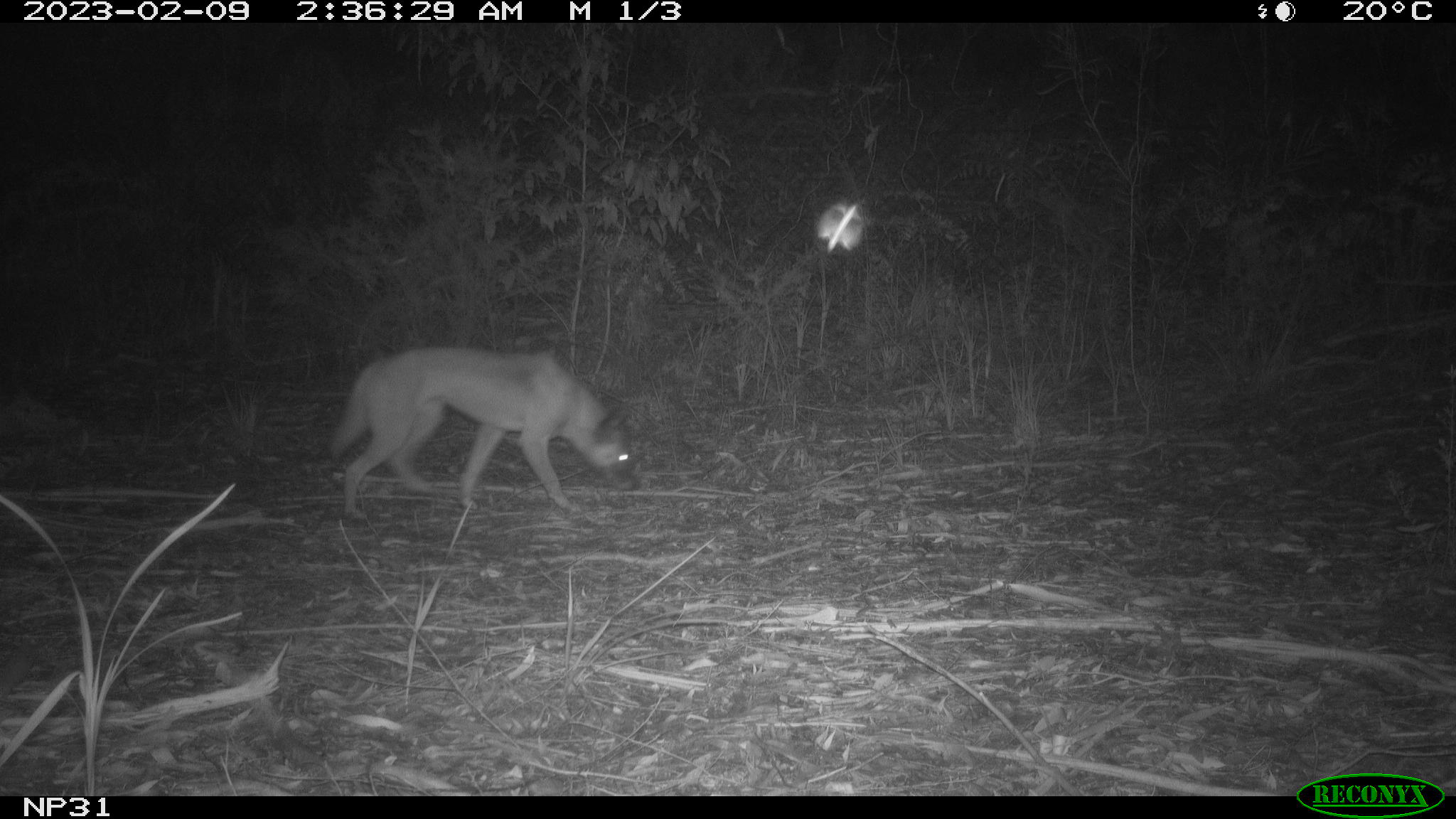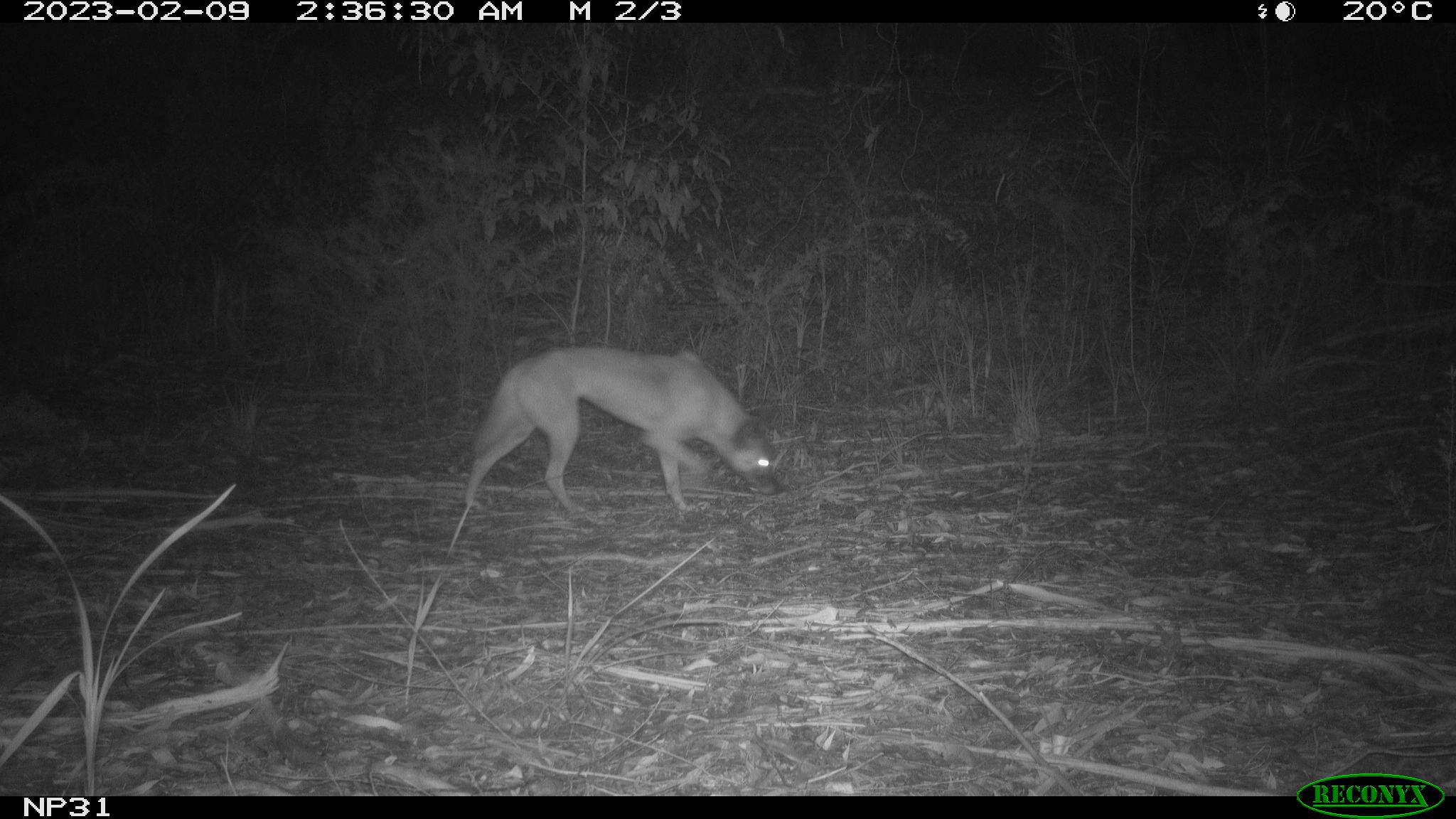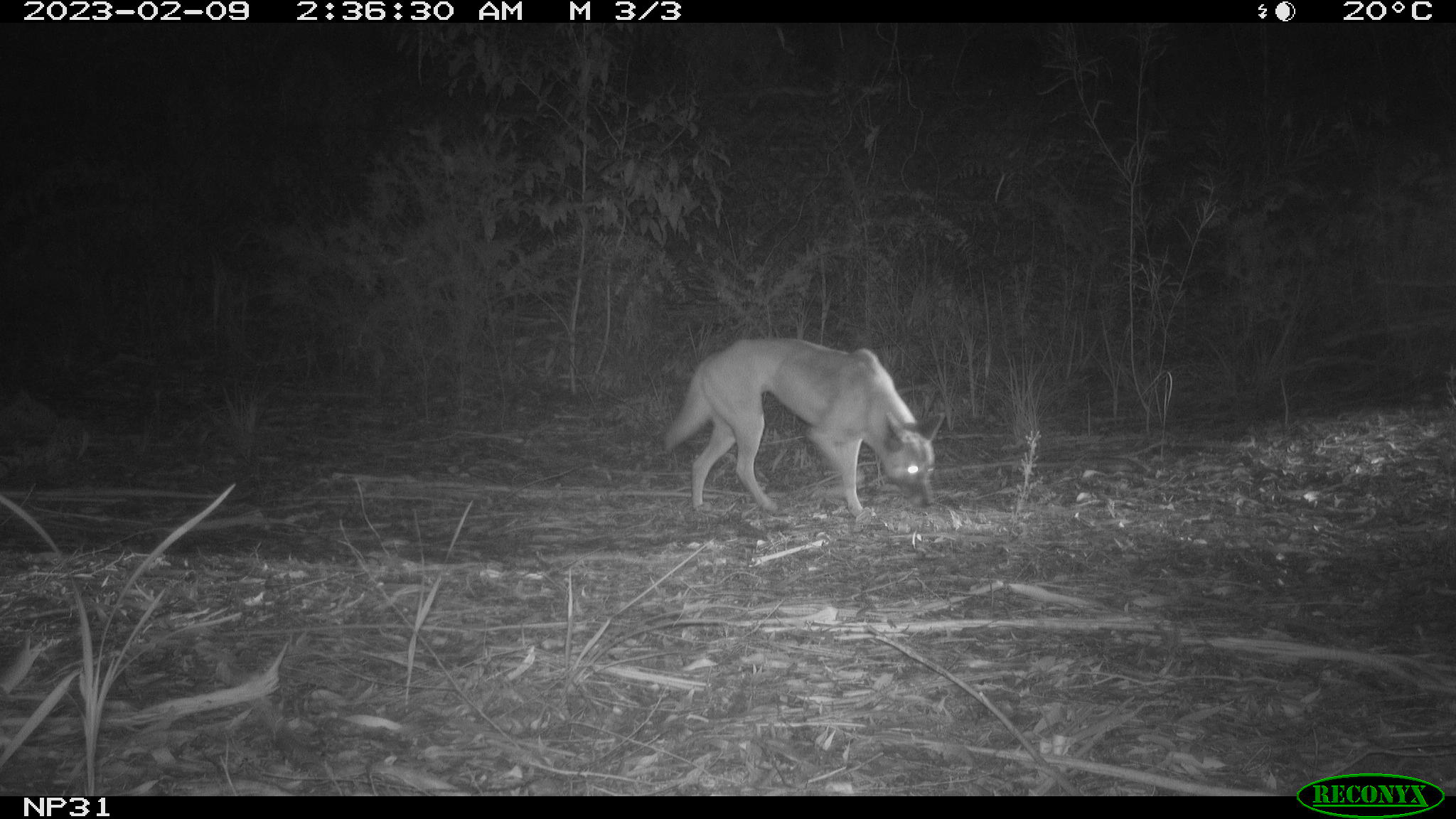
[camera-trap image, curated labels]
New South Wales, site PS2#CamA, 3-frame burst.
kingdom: Animalia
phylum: Chordata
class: Mammalia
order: Carnivora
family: Canidae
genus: Canis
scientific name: Canis familiaris dingo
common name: dingo